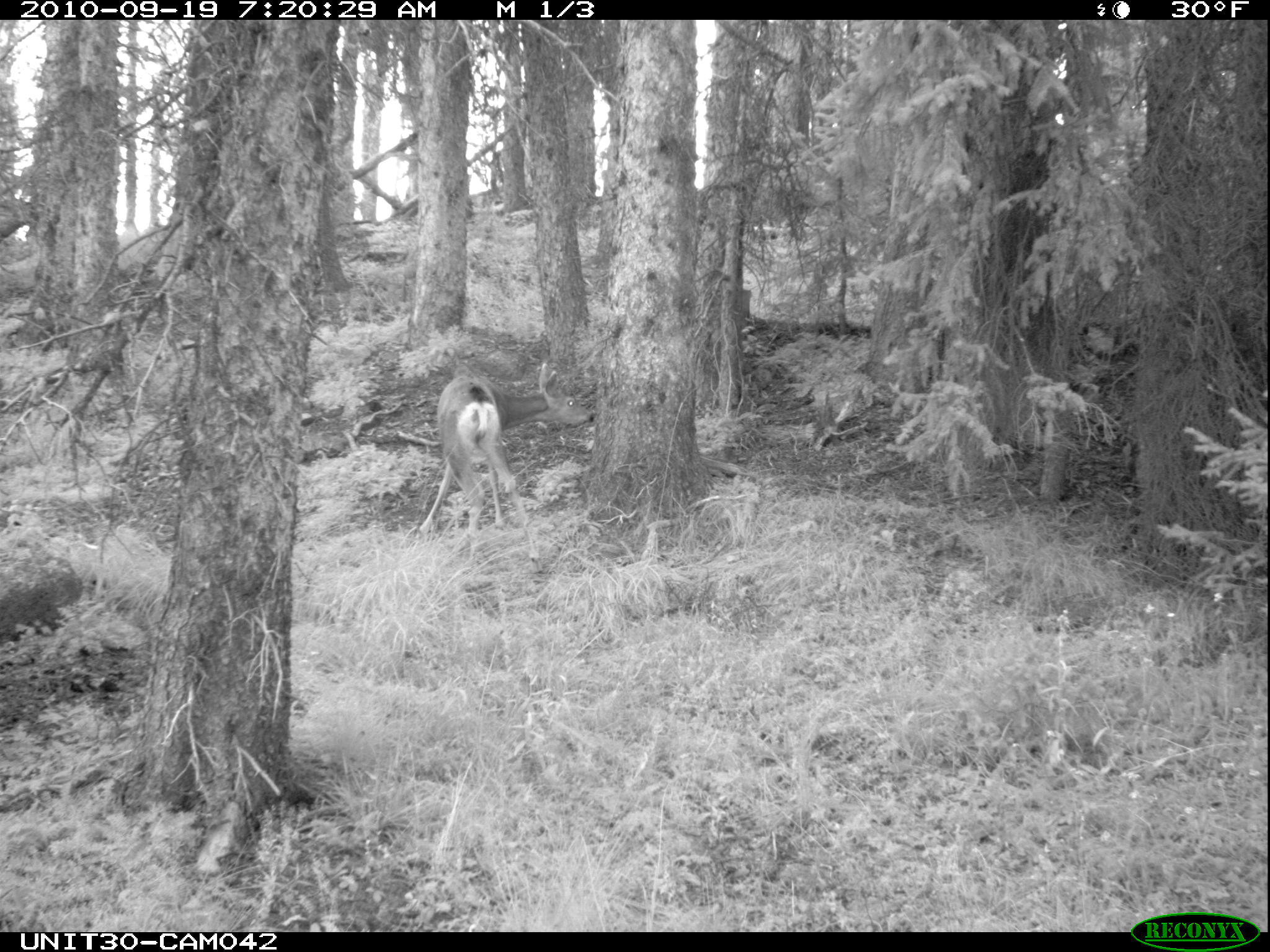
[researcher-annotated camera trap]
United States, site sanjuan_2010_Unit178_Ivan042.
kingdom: Animalia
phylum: Chordata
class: Mammalia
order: Artiodactyla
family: Cervidae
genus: Odocoileus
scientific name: Odocoileus hemionus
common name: mule deer